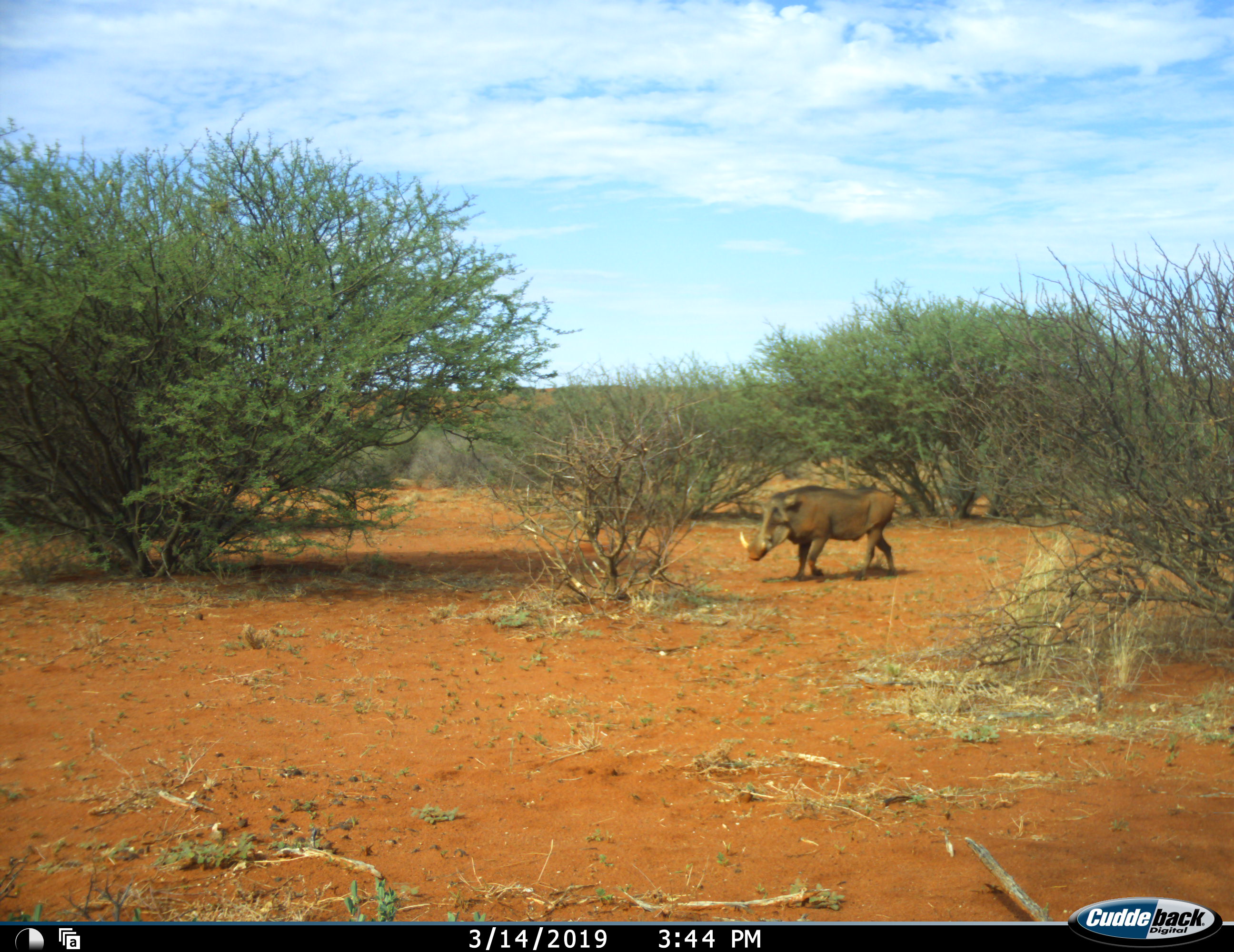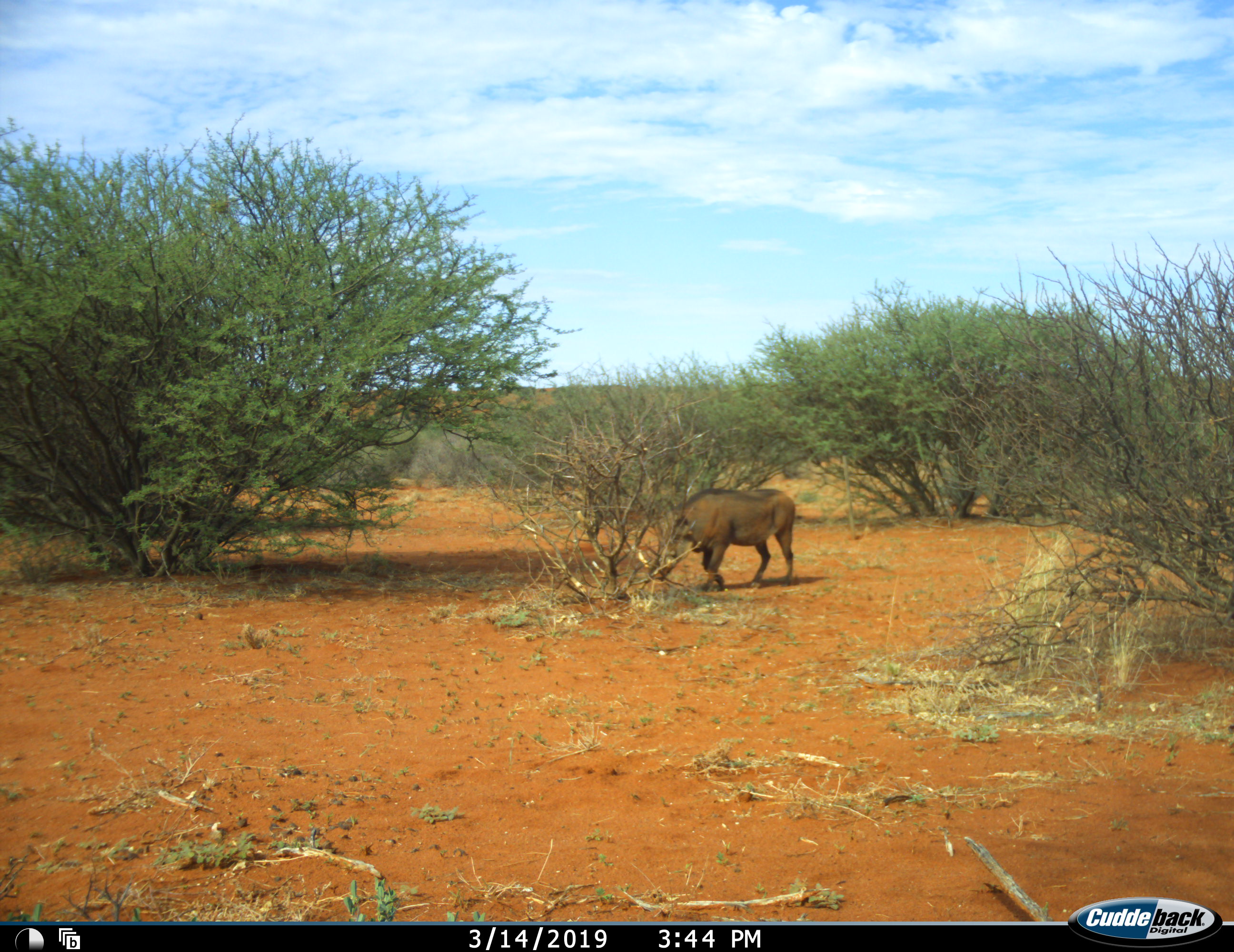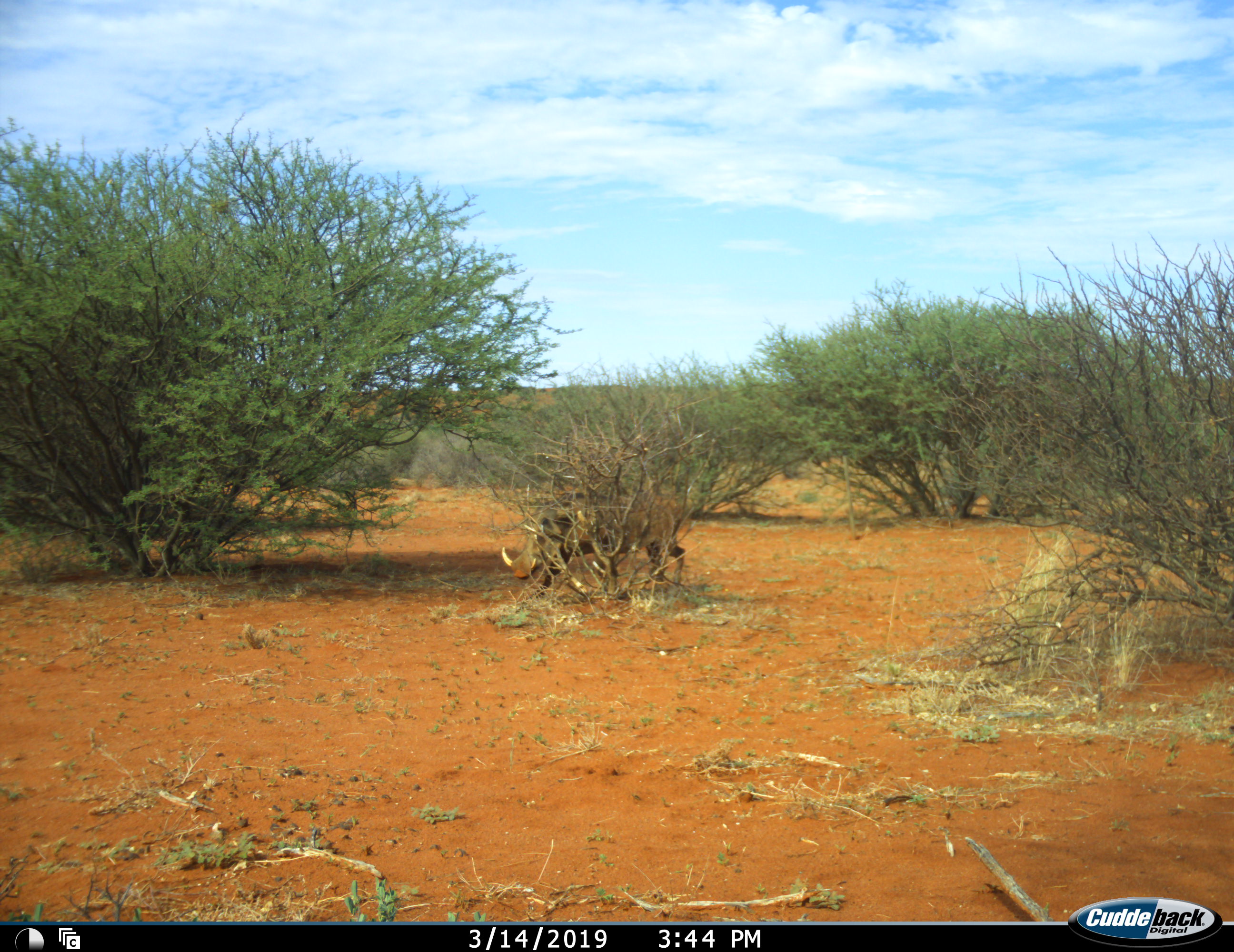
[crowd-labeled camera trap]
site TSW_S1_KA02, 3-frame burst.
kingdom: Animalia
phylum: Chordata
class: Mammalia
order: Artiodactyla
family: Suidae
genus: Phacochoerus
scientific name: Phacochoerus africanus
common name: warthog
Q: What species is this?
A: Warthog (Phacochoerus africanus).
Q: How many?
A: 1.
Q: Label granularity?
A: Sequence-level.